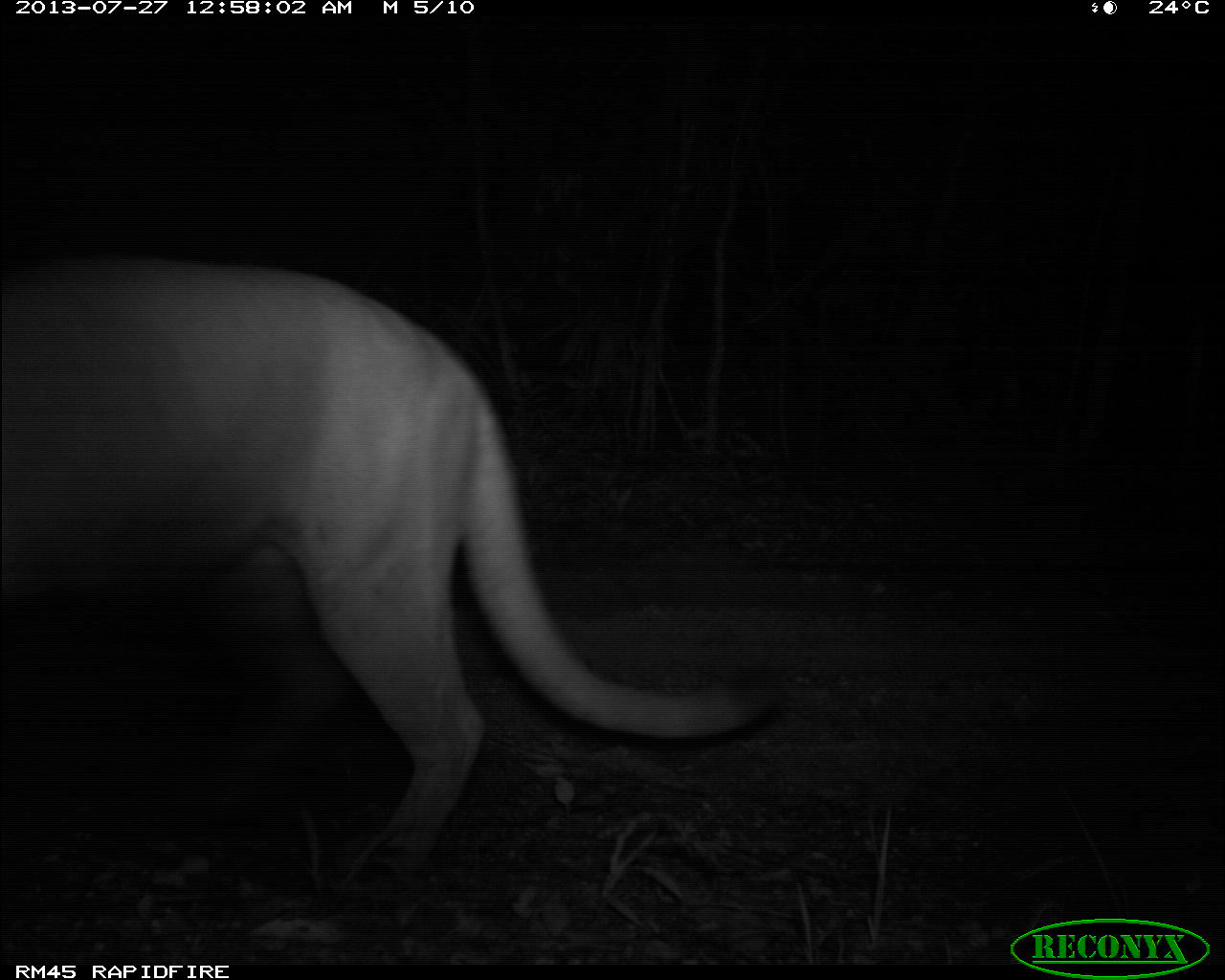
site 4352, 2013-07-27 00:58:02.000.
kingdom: Animalia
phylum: Chordata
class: Mammalia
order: Carnivora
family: Felidae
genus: Puma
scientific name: Puma concolor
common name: mountain lion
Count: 1.